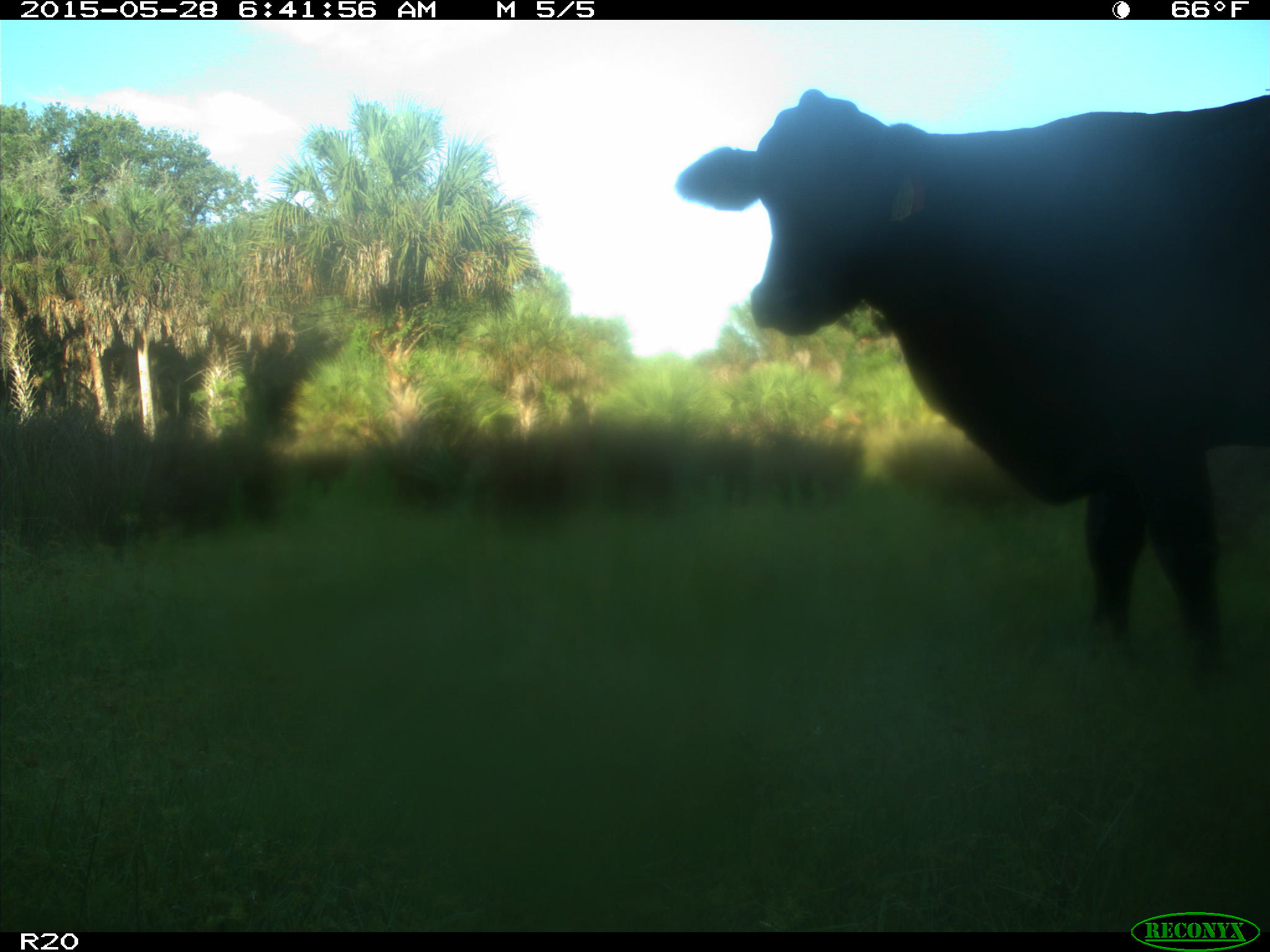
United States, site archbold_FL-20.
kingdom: Animalia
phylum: Chordata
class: Mammalia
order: Artiodactyla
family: Bovidae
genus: Bos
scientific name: Bos taurus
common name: domestic cow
Bos taurus (domestic cow).